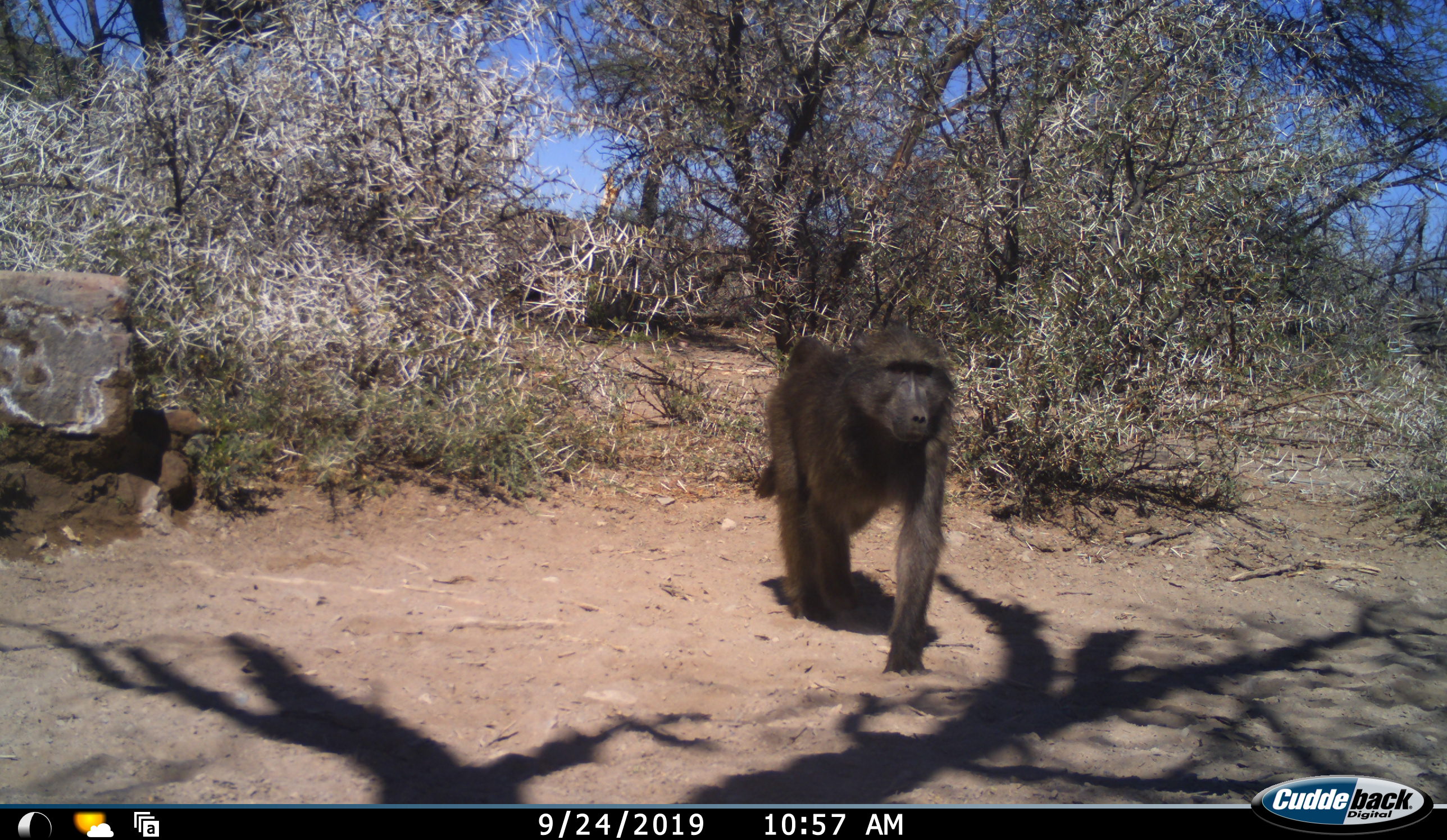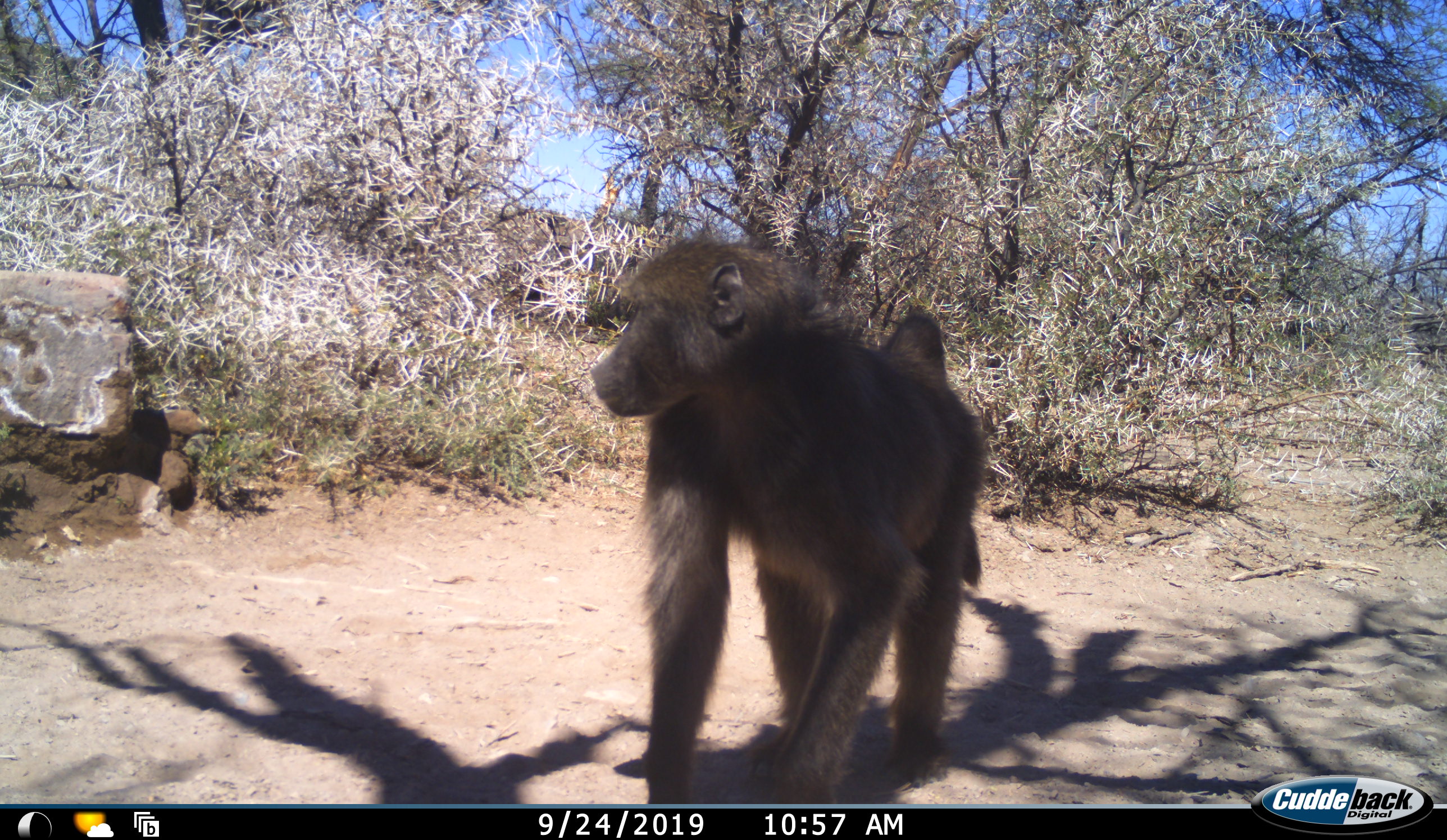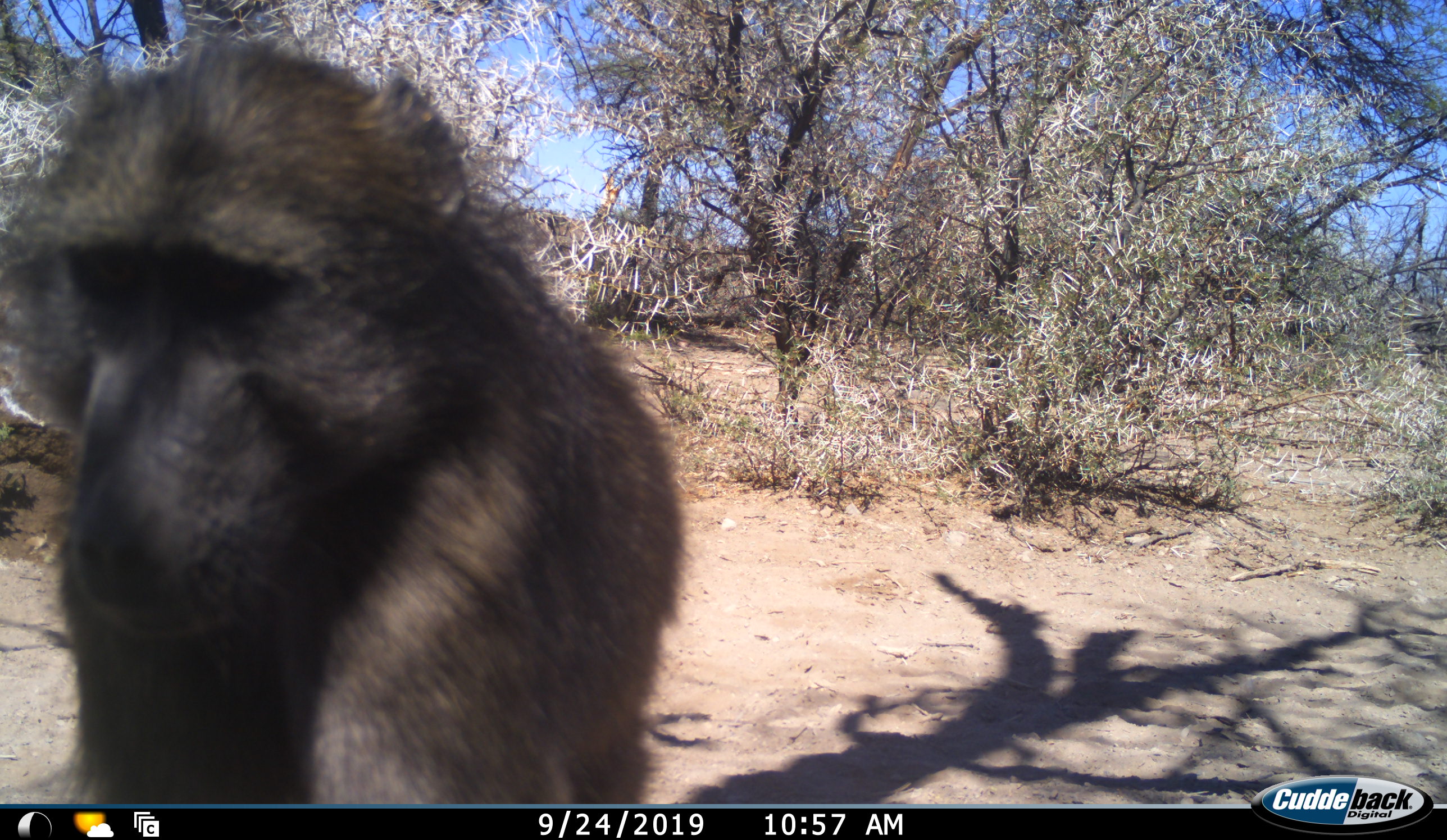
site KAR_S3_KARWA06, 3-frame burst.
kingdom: Animalia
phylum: Chordata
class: Mammalia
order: Primates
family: Cercopithecidae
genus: Papio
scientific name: Papio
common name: baboon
Baboon (Papio), count 1. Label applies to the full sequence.